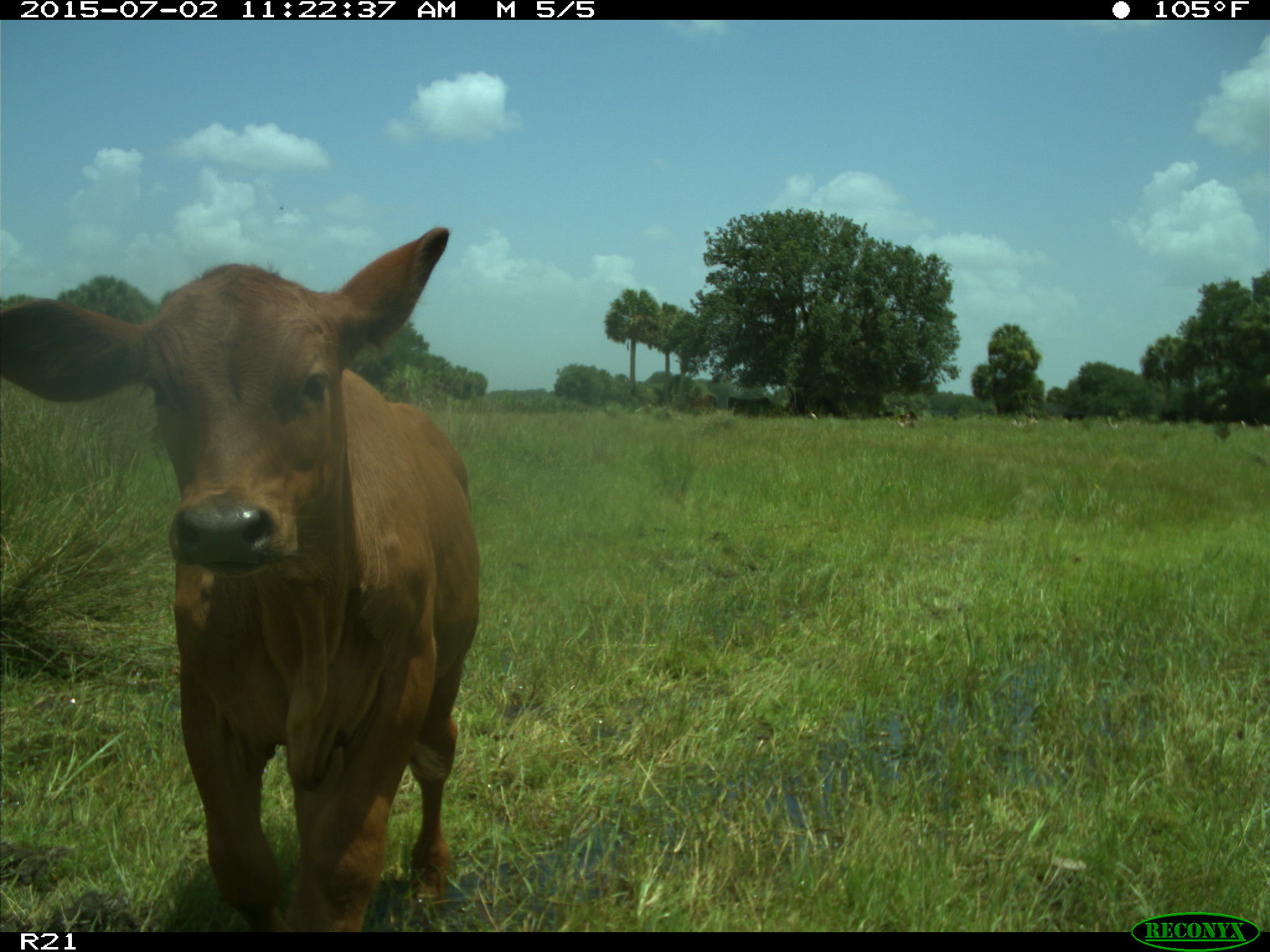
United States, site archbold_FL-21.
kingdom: Animalia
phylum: Chordata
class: Mammalia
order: Artiodactyla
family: Bovidae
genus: Bos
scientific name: Bos taurus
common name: domestic cow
Bos taurus (domestic cow).